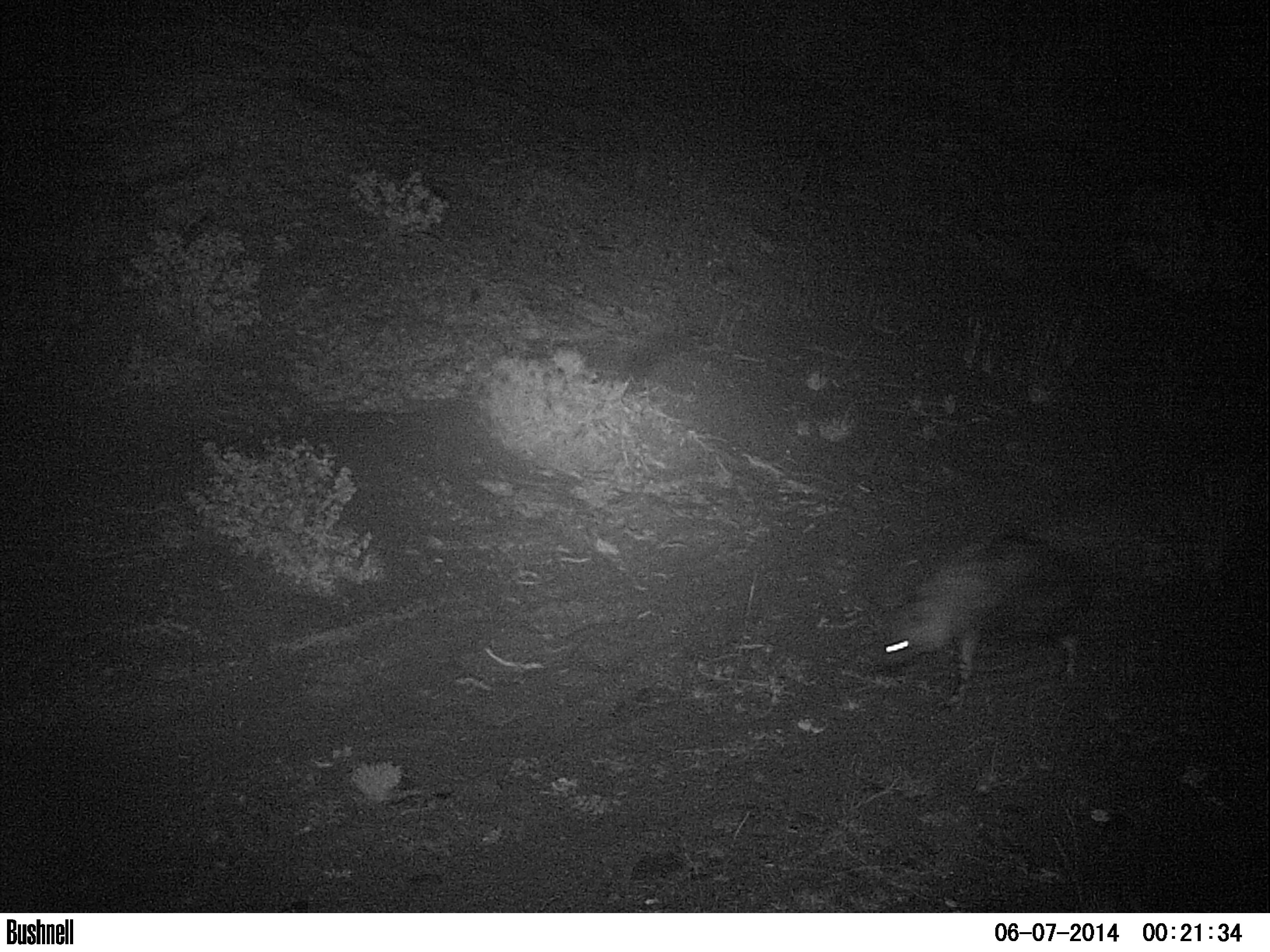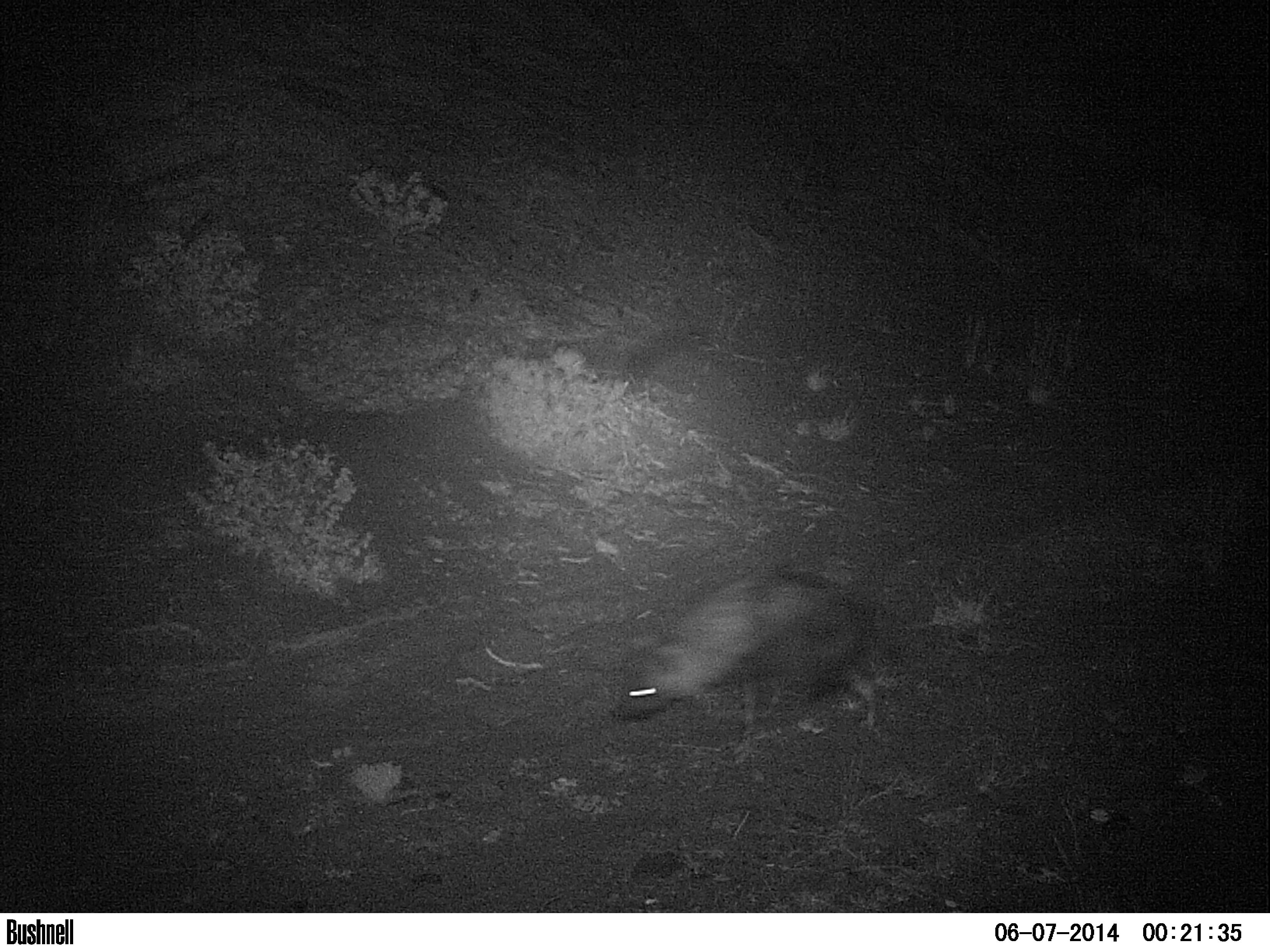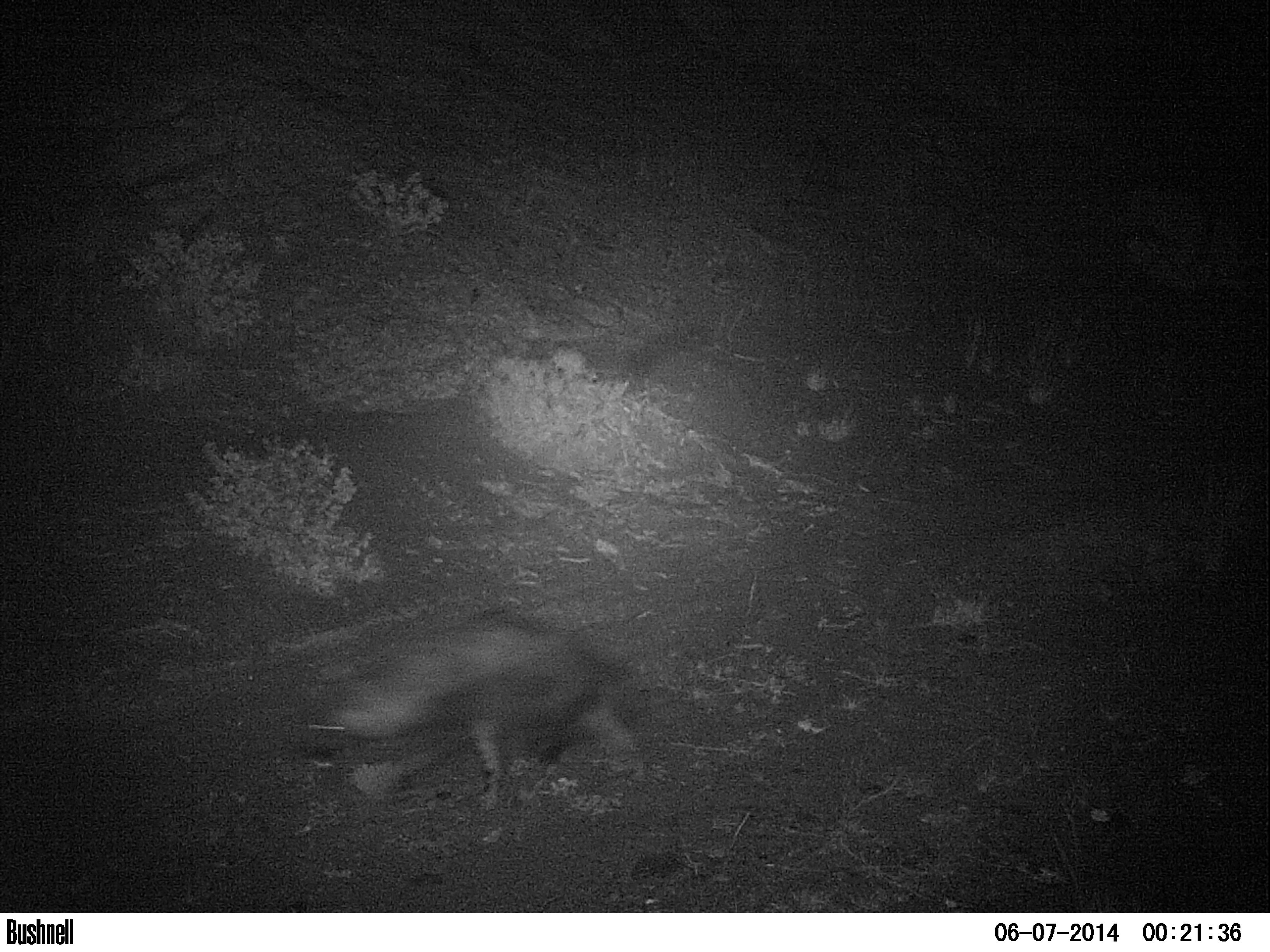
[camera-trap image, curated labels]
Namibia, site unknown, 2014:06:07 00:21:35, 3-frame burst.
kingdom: Animalia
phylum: Chordata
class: Mammalia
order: Carnivora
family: Hyaenidae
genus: Parahyaena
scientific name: Parahyaena brunnea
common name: brown hyena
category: hyaena brunnea